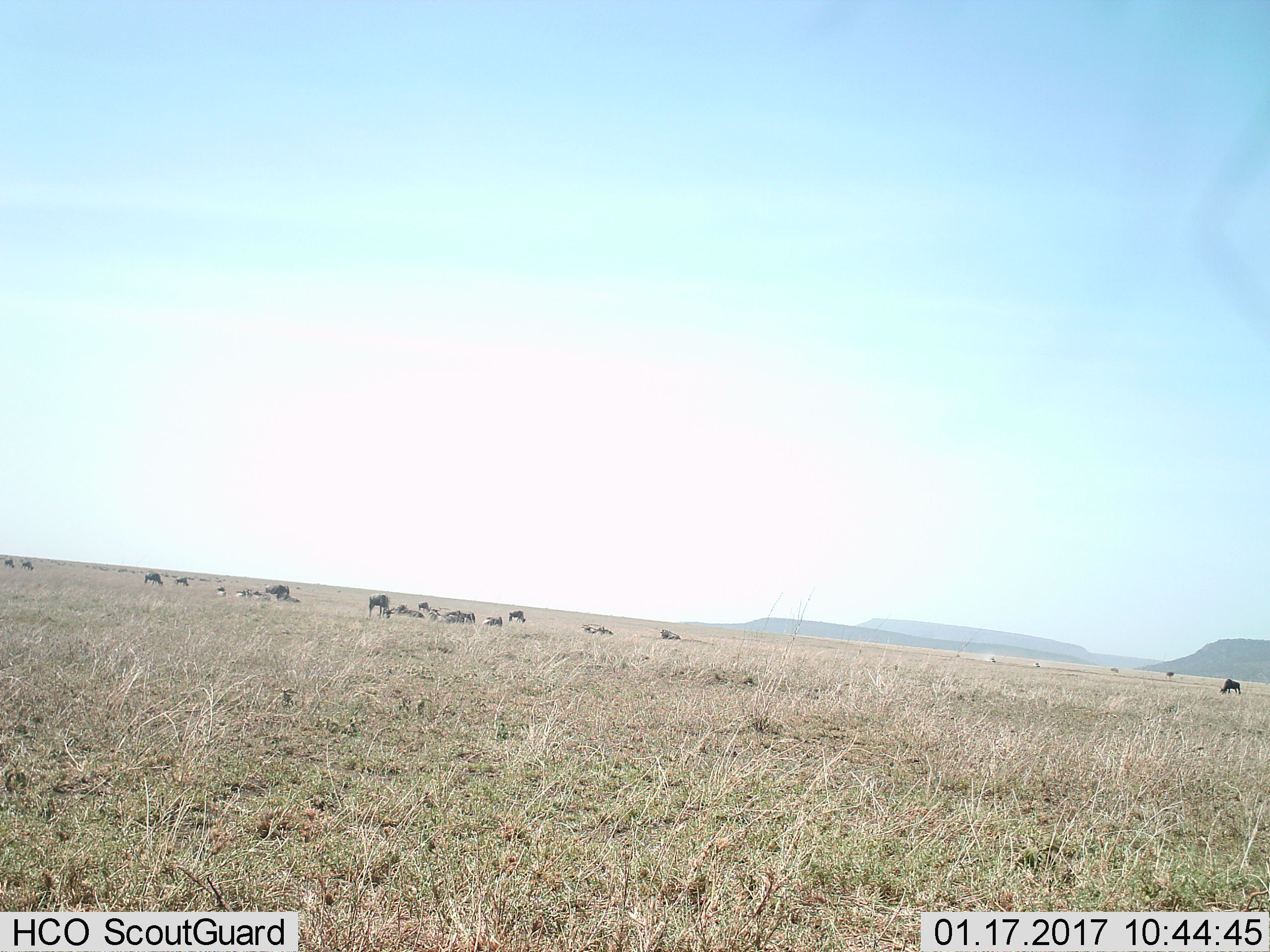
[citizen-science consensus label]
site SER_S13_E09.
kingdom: Animalia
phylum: Chordata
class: Mammalia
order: Artiodactyla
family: Bovidae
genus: Connochaetes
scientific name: Connochaetes taurinus taurinus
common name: blue wildebeest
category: wildebeestblue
Wildebeestblue (blue wildebeest) (Connochaetes taurinus taurinus), count 11-50. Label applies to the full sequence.